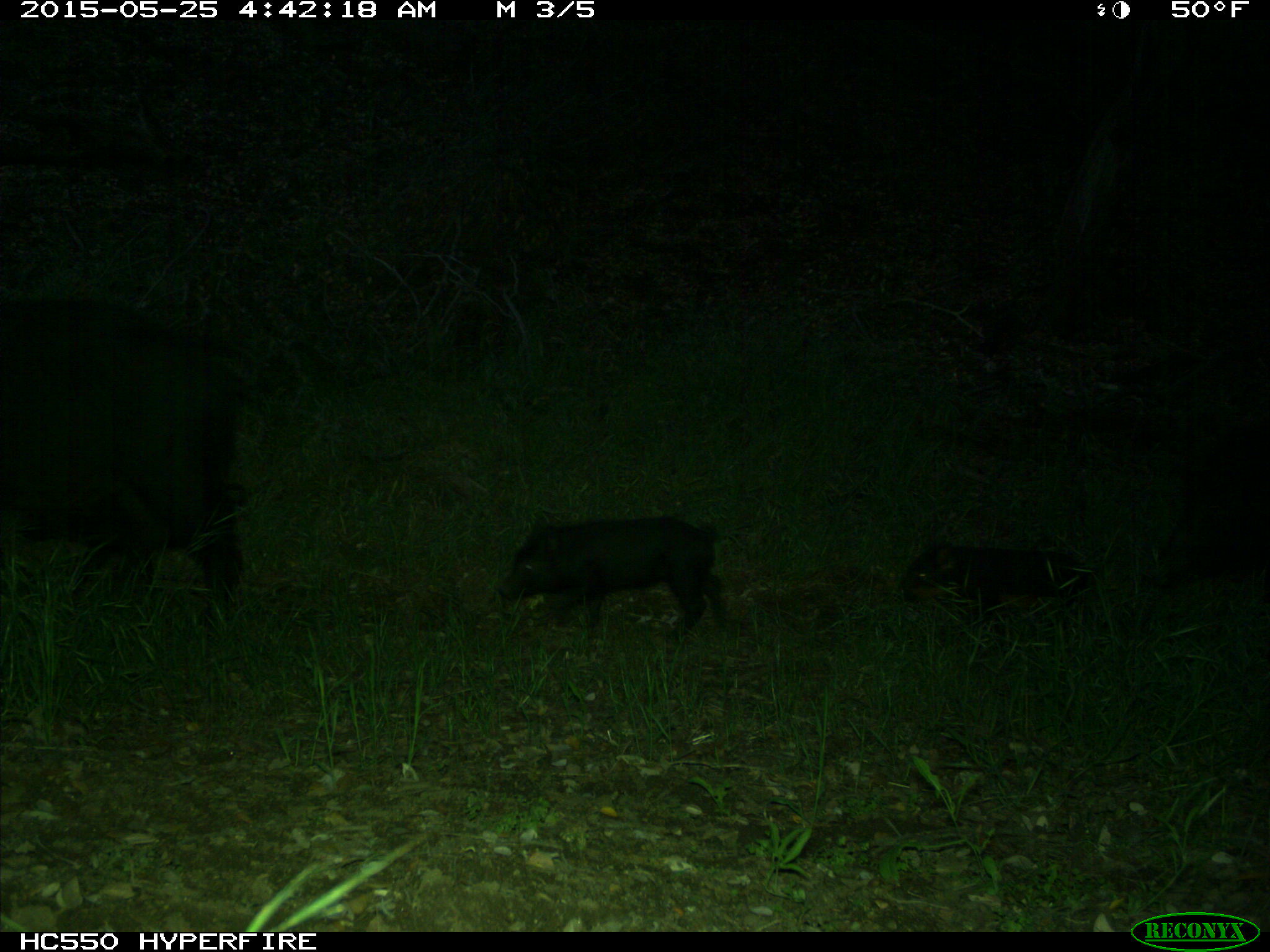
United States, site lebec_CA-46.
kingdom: Animalia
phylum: Chordata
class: Mammalia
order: Artiodactyla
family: Suidae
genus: Sus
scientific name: Sus scrofa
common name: wild boar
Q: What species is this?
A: Sus scrofa (wild boar).